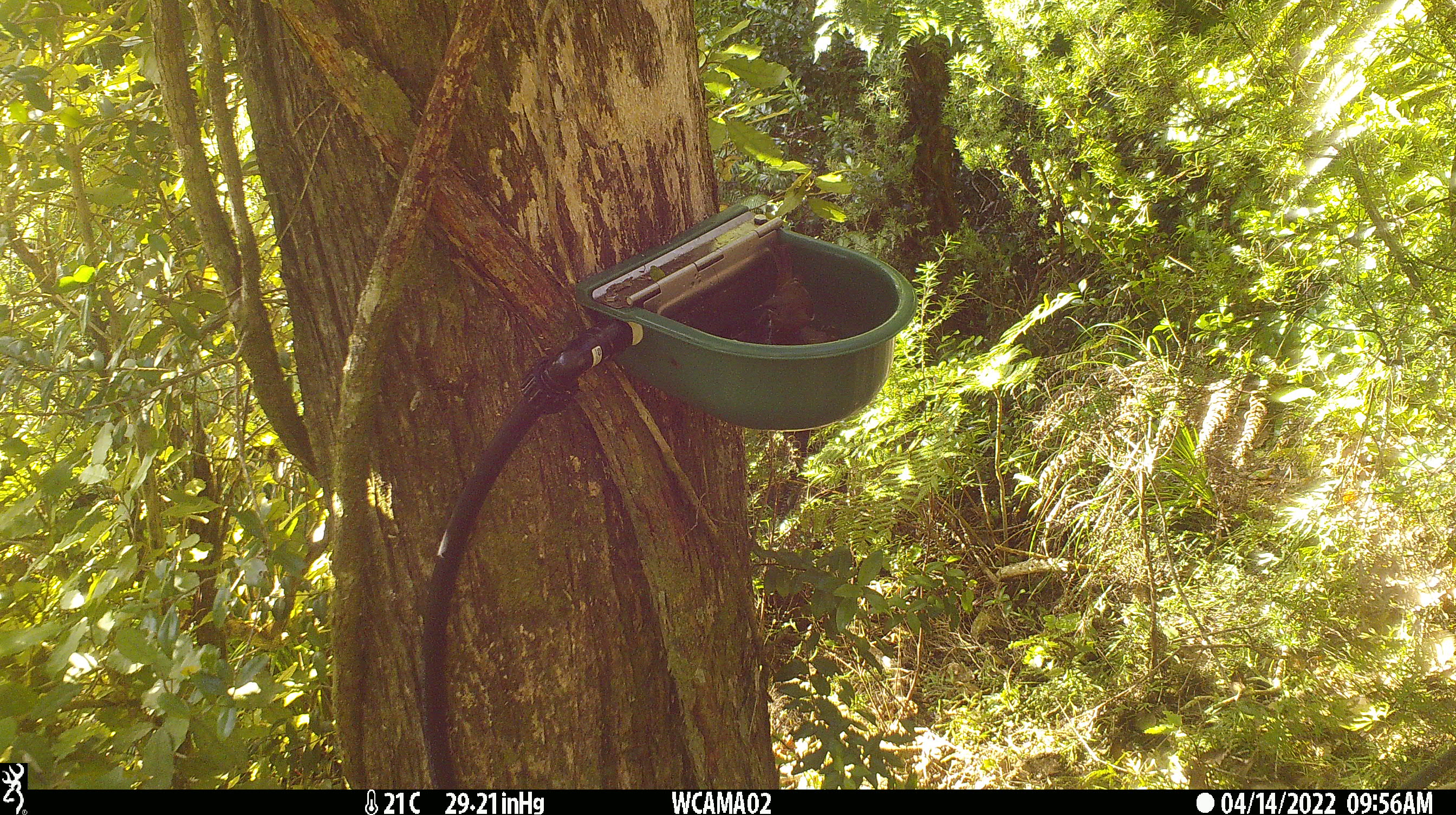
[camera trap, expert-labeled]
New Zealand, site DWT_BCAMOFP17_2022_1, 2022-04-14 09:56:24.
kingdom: Animalia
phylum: Chordata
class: Aves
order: Passeriformes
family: Meliphagidae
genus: Anthornis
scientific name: Anthornis melanura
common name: new zealand bellbird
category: bellbird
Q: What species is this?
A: Bellbird (new zealand bellbird) (Anthornis melanura).